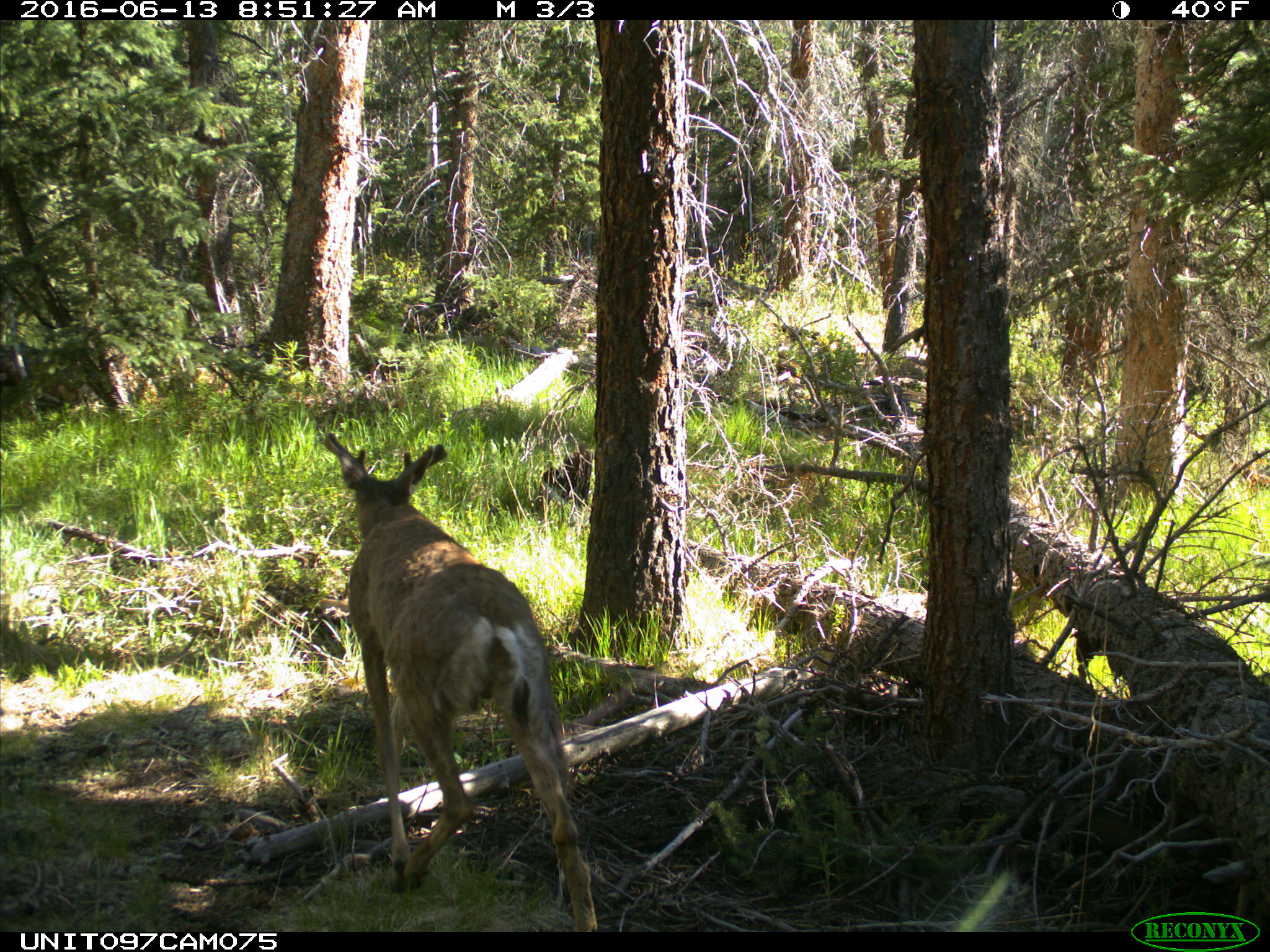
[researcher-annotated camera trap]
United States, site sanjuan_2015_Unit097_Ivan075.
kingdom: Animalia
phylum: Chordata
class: Mammalia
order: Artiodactyla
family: Cervidae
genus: Odocoileus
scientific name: Odocoileus hemionus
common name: mule deer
Odocoileus hemionus (mule deer).